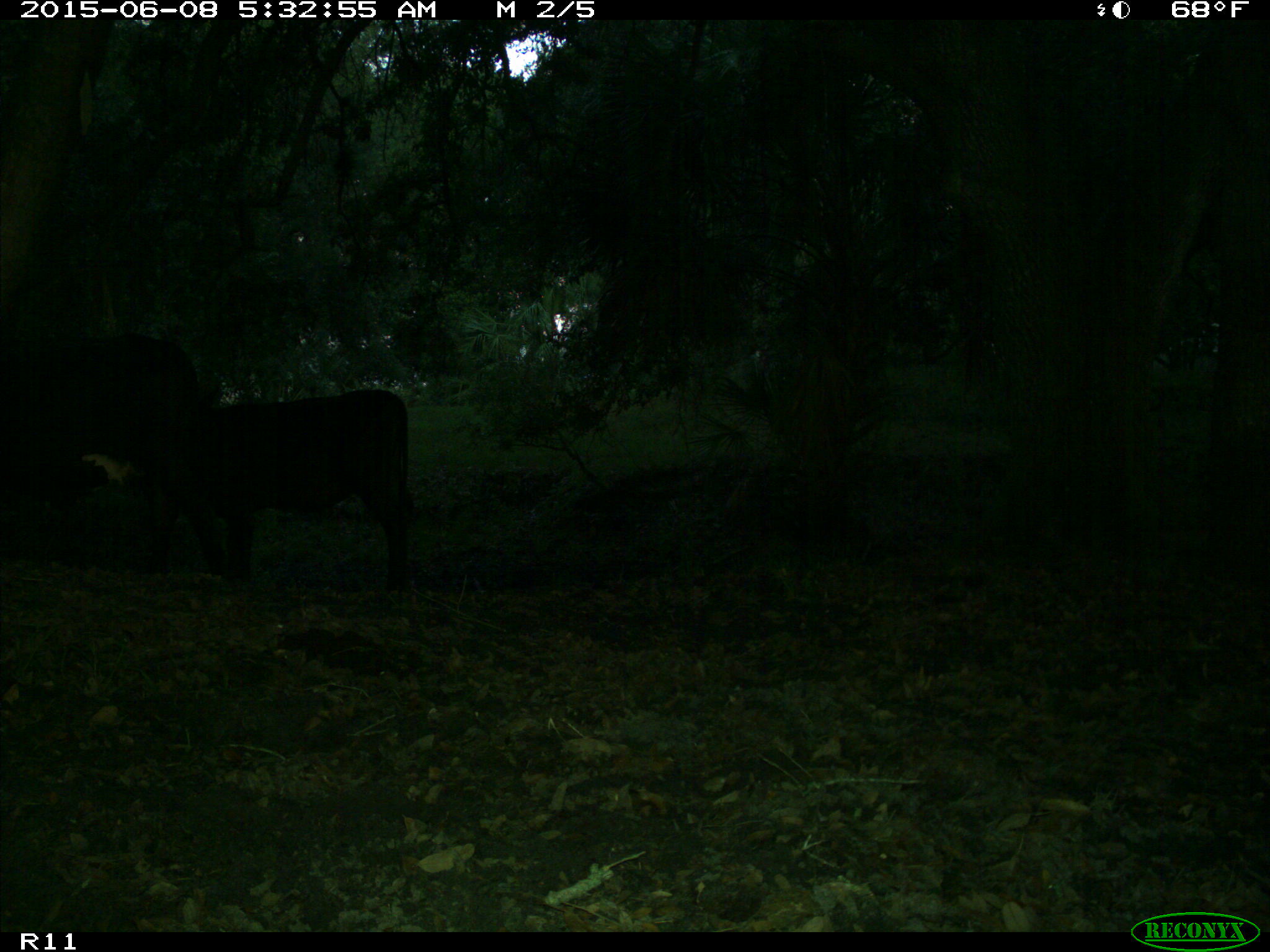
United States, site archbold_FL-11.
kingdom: Animalia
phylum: Chordata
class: Mammalia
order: Artiodactyla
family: Bovidae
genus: Bos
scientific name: Bos taurus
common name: domestic cow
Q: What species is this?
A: Bos taurus (domestic cow).